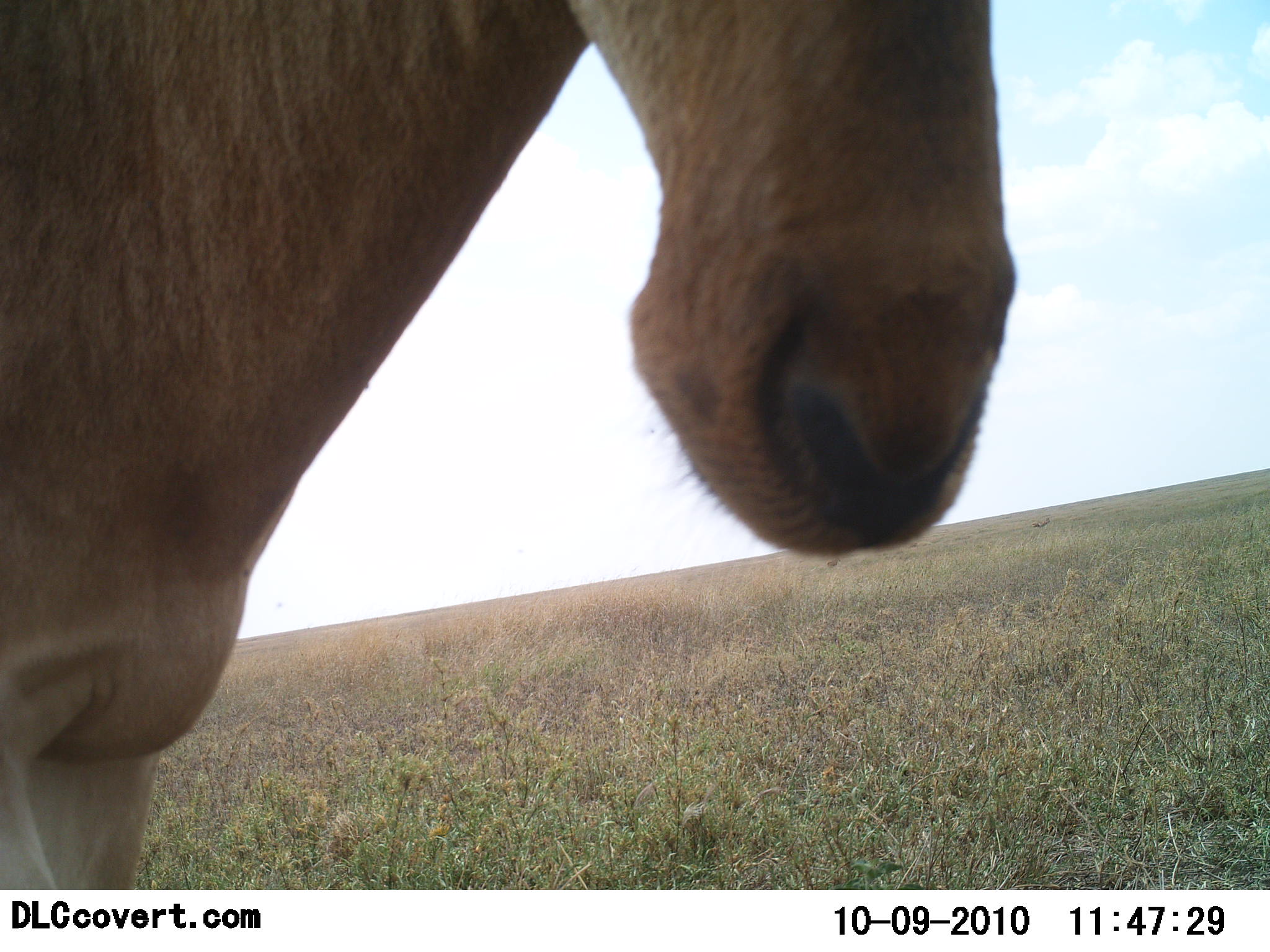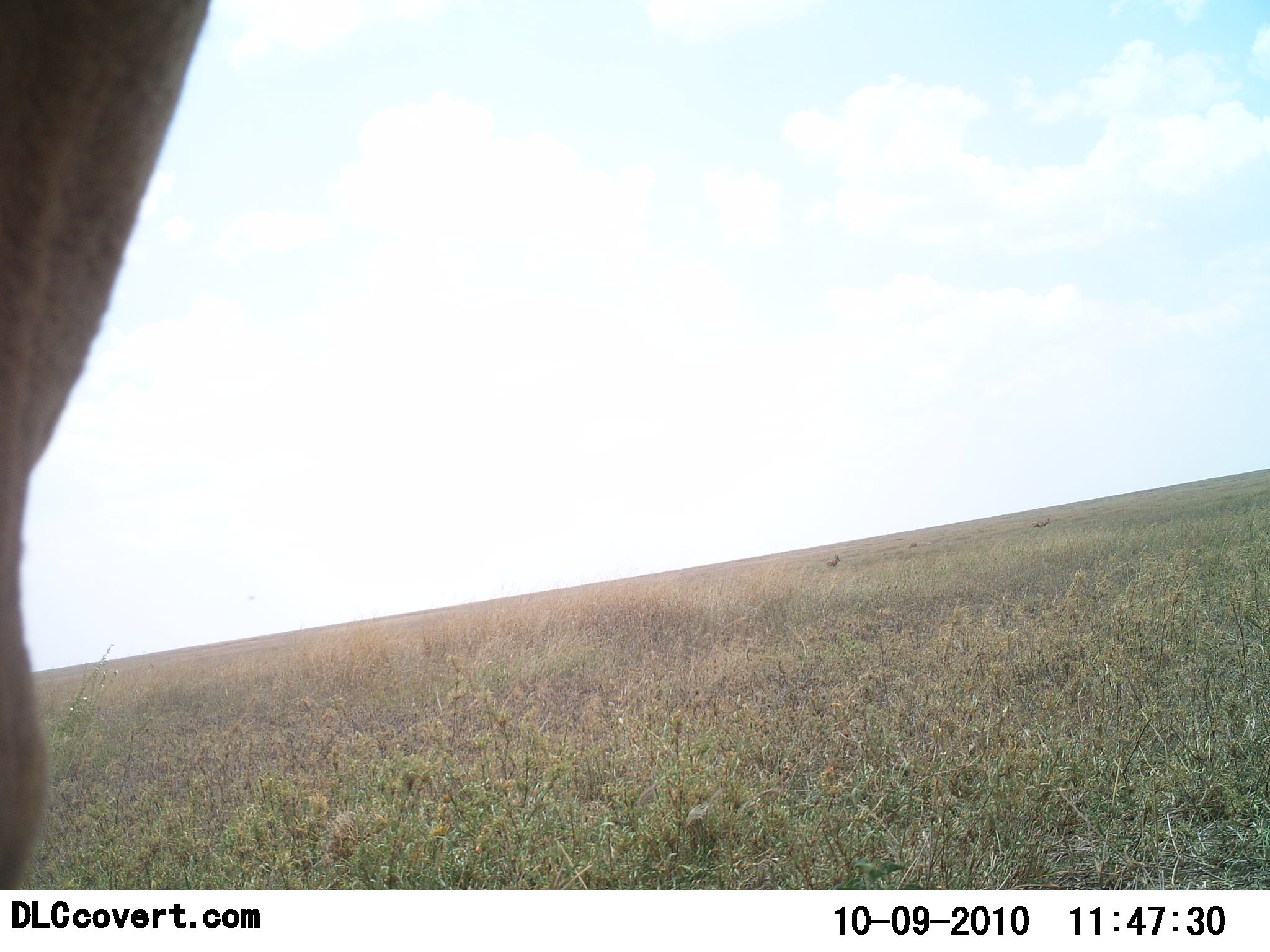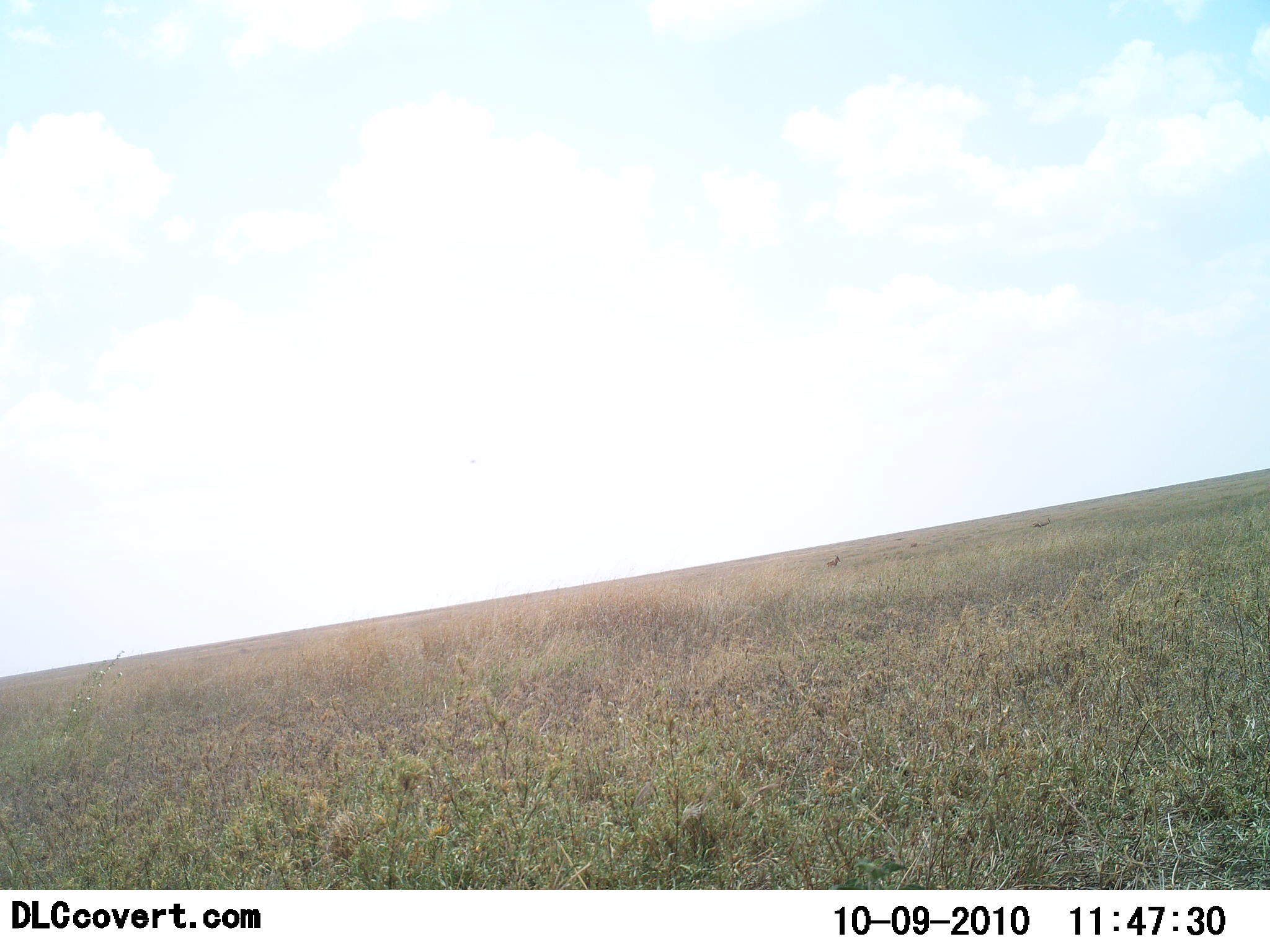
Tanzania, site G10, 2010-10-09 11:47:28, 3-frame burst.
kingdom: Animalia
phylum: Chordata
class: Mammalia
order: Artiodactyla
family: Bovidae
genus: Alcelaphus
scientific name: Alcelaphus buselaphus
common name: hartebeest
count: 1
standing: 38%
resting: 0%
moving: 56%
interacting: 6%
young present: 0%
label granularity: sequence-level